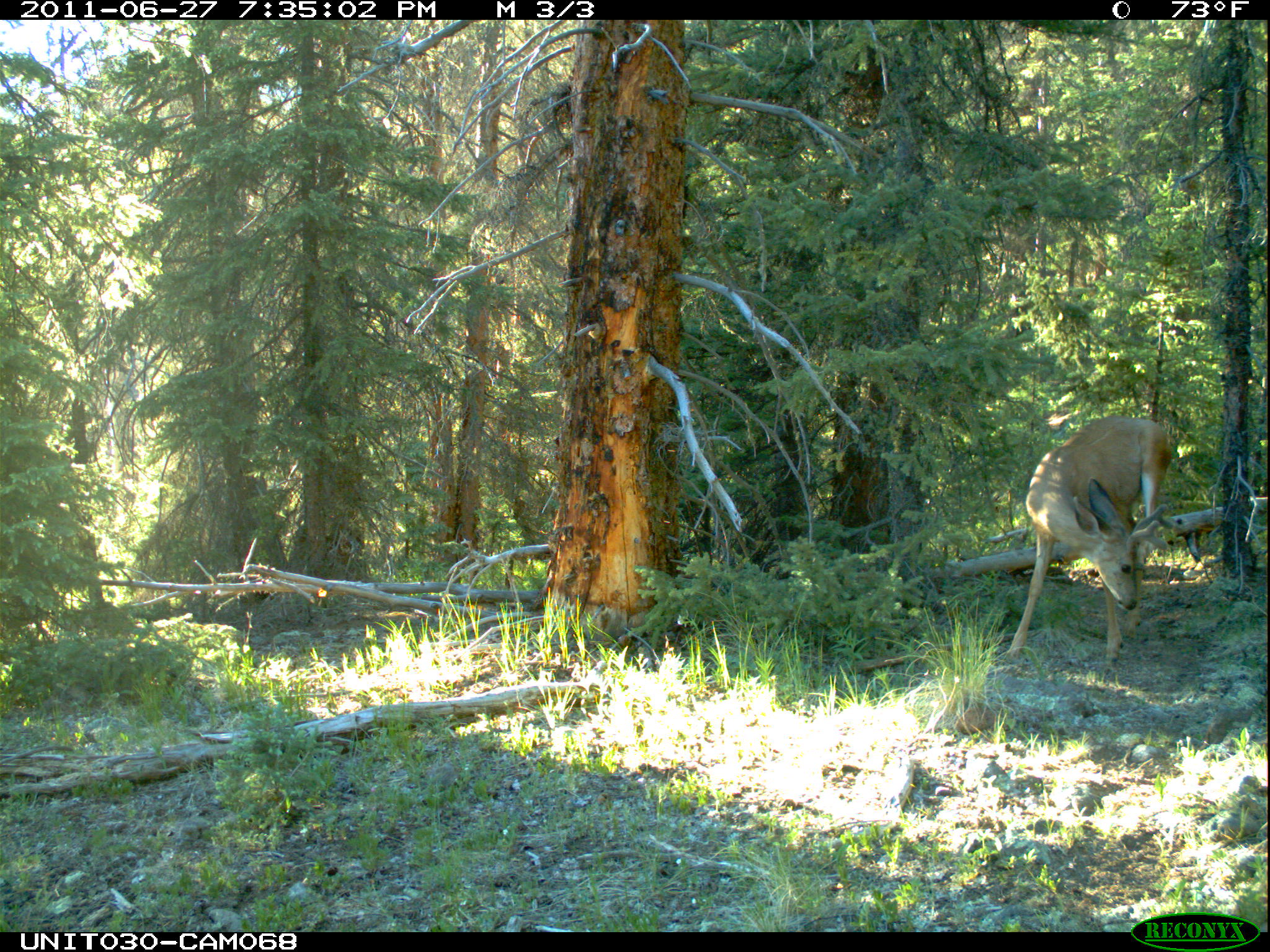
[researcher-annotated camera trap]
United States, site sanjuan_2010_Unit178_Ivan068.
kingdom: Animalia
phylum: Chordata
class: Mammalia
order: Artiodactyla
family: Cervidae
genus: Odocoileus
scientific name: Odocoileus hemionus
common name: mule deer